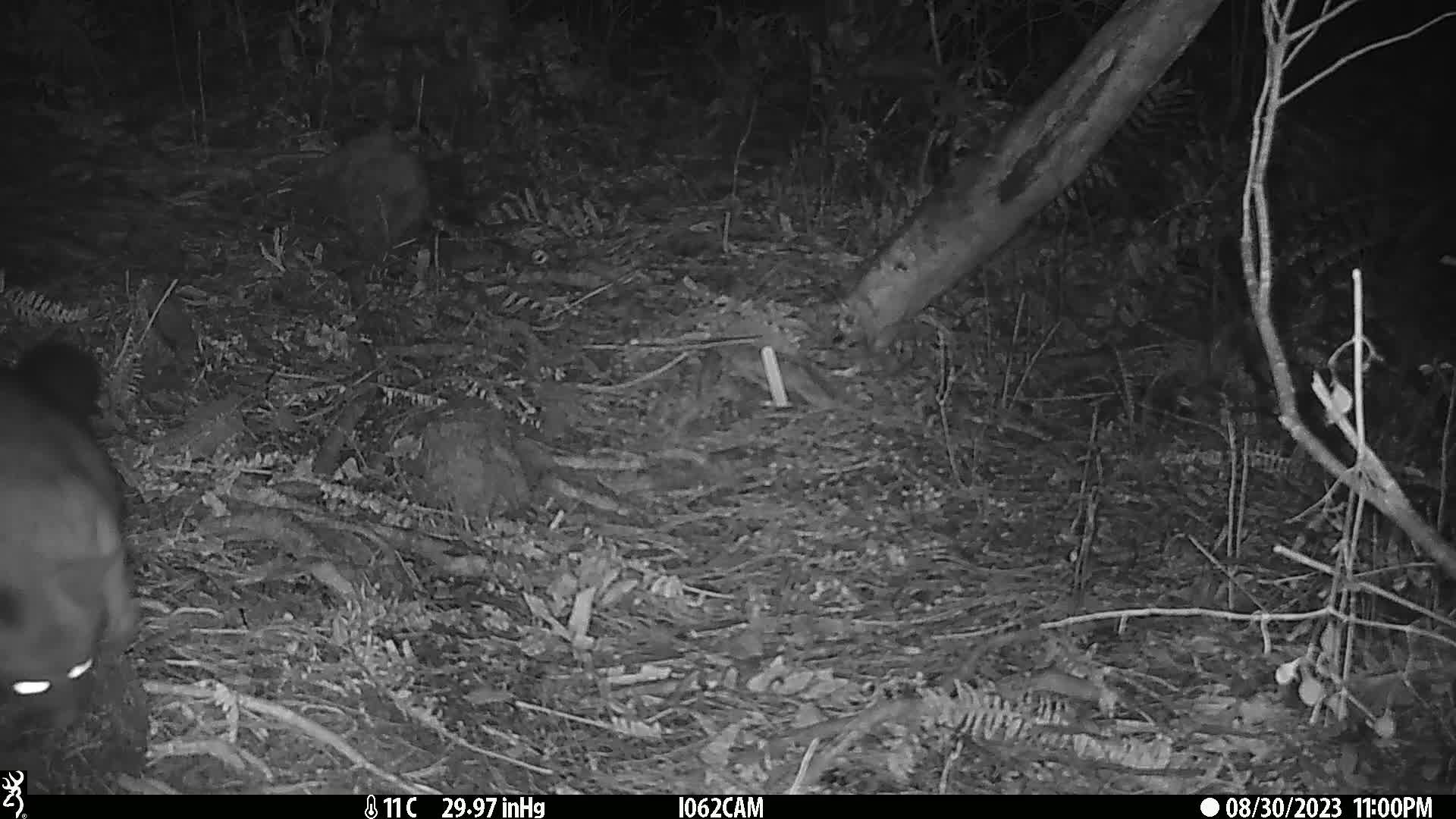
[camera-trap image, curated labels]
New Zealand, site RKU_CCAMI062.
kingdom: Animalia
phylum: Chordata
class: Mammalia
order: Diprotodontia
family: Phalangeridae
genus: Trichosurus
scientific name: Trichosurus vulpecula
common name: common brushtail possum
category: possum